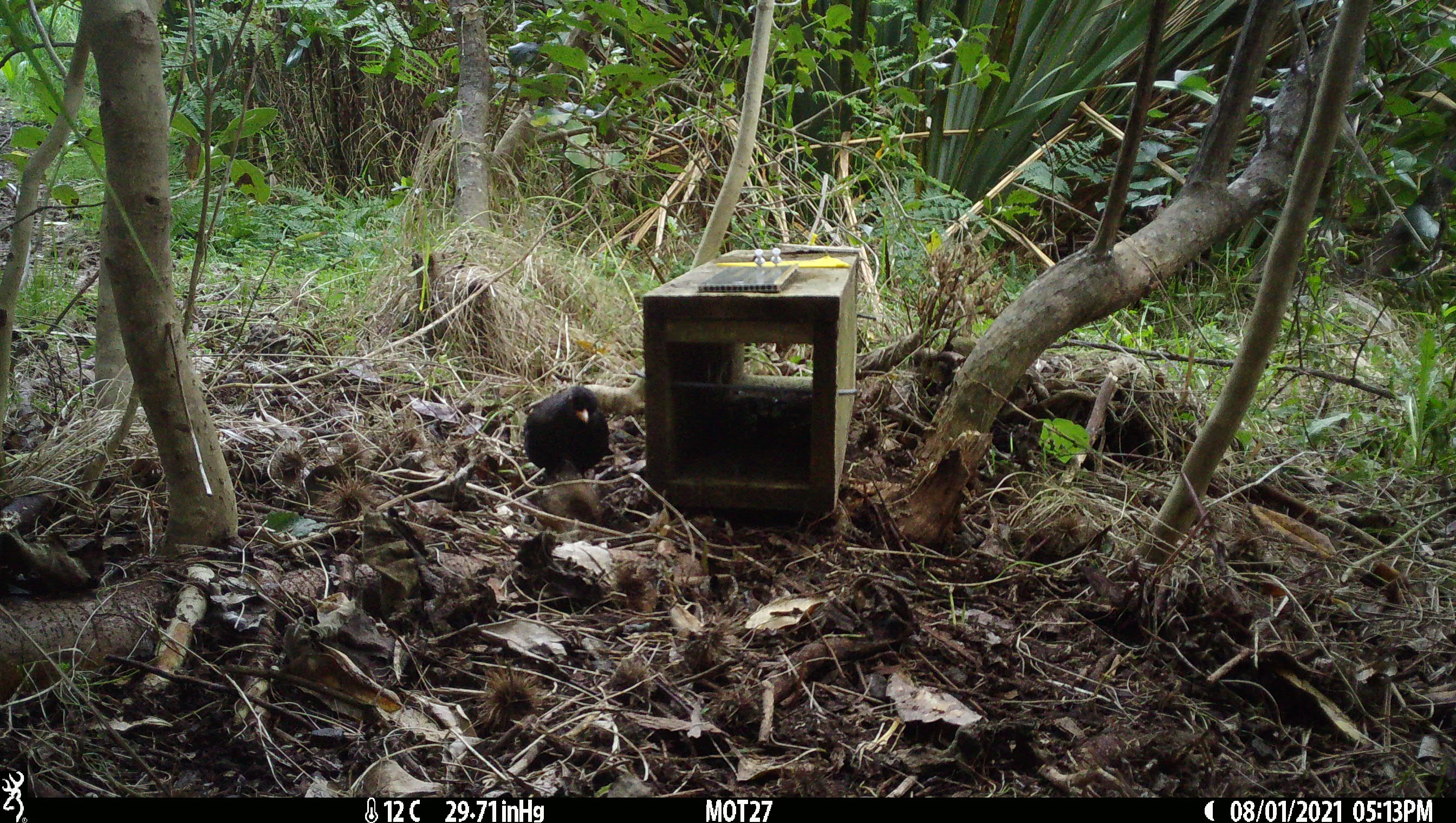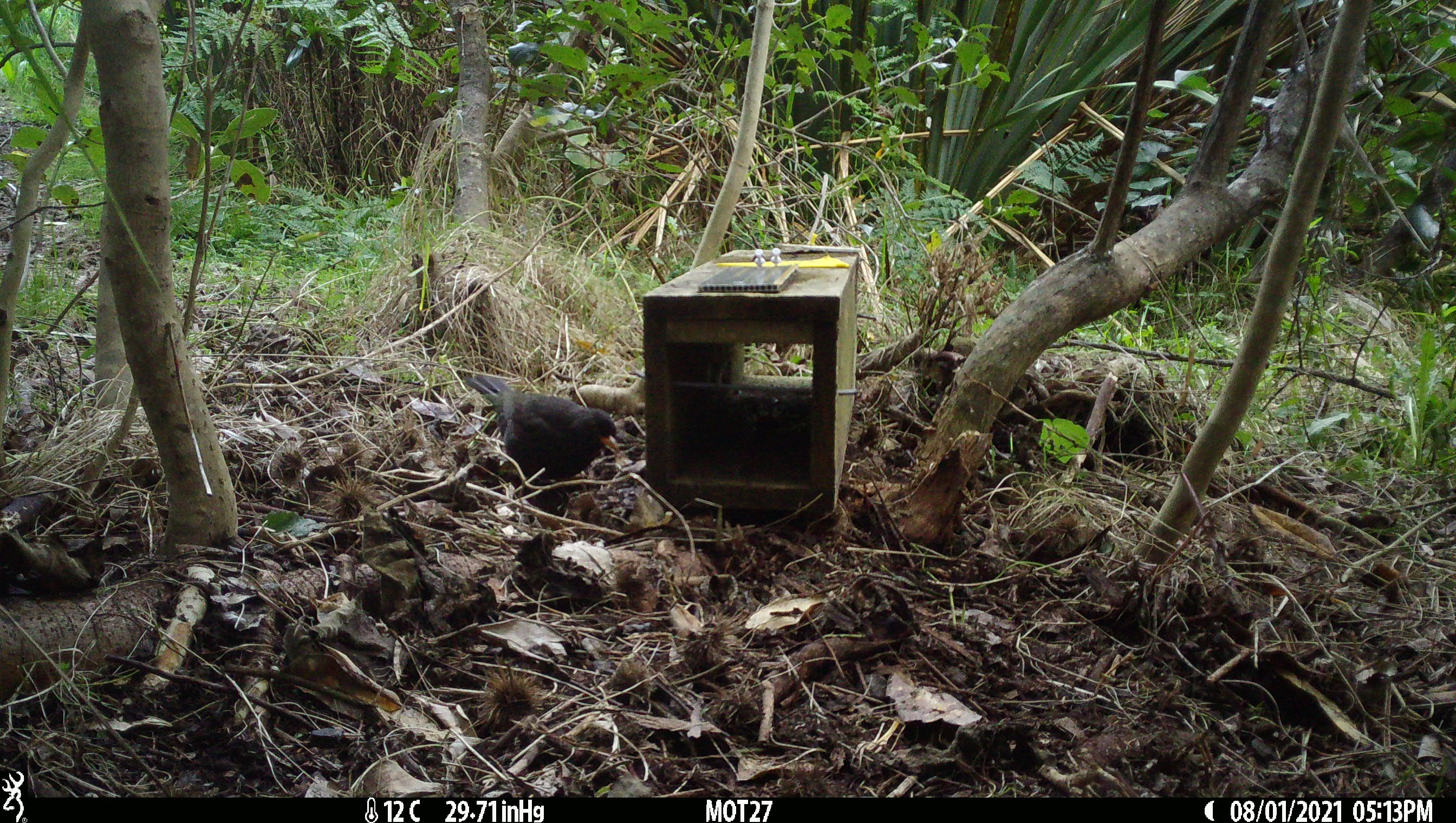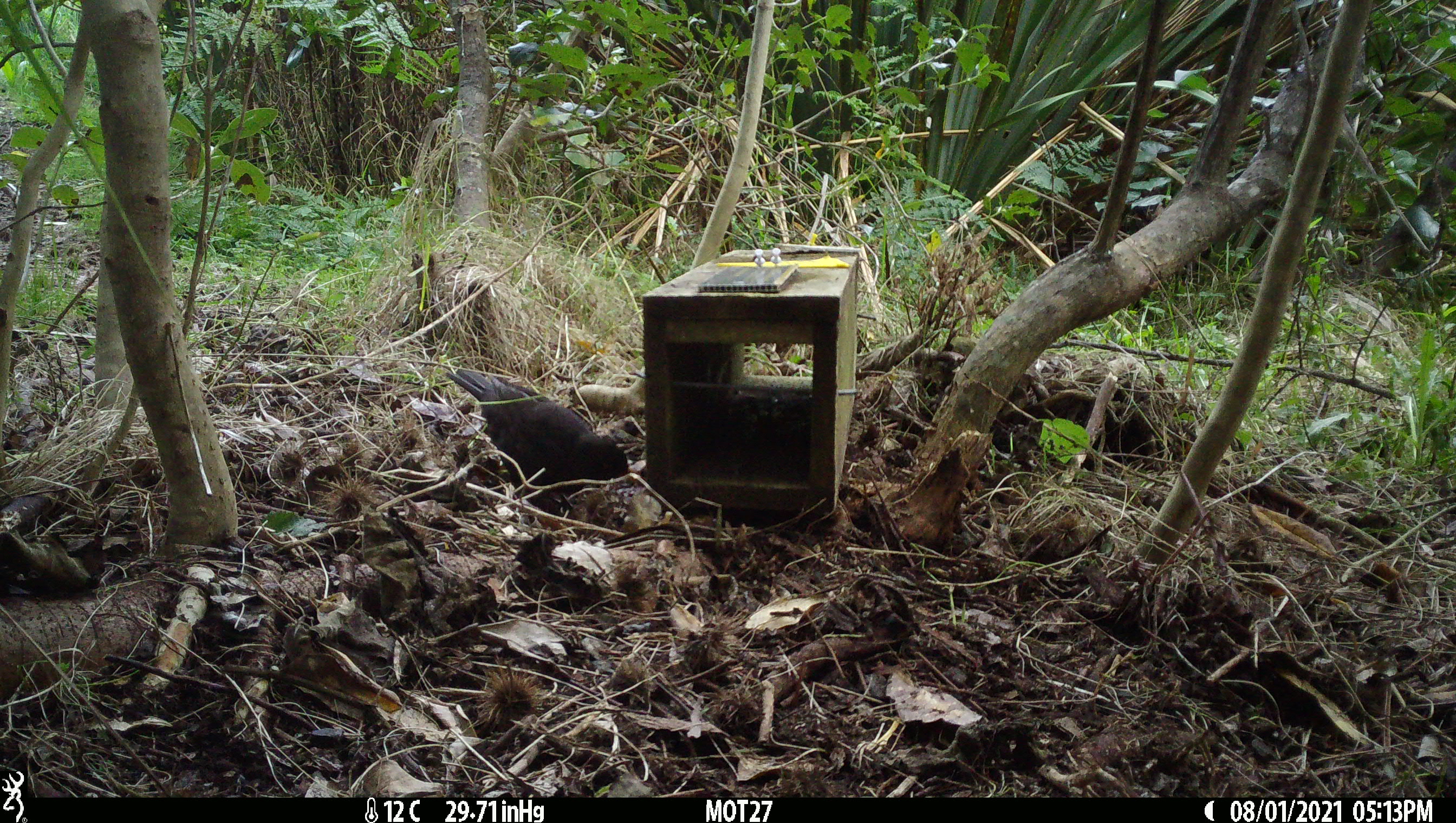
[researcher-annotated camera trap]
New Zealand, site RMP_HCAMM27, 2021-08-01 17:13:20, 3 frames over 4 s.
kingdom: Animalia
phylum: Chordata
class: Aves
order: Passeriformes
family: Turdidae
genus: Turdus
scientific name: Turdus merula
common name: eurasian blackbird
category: blackbird